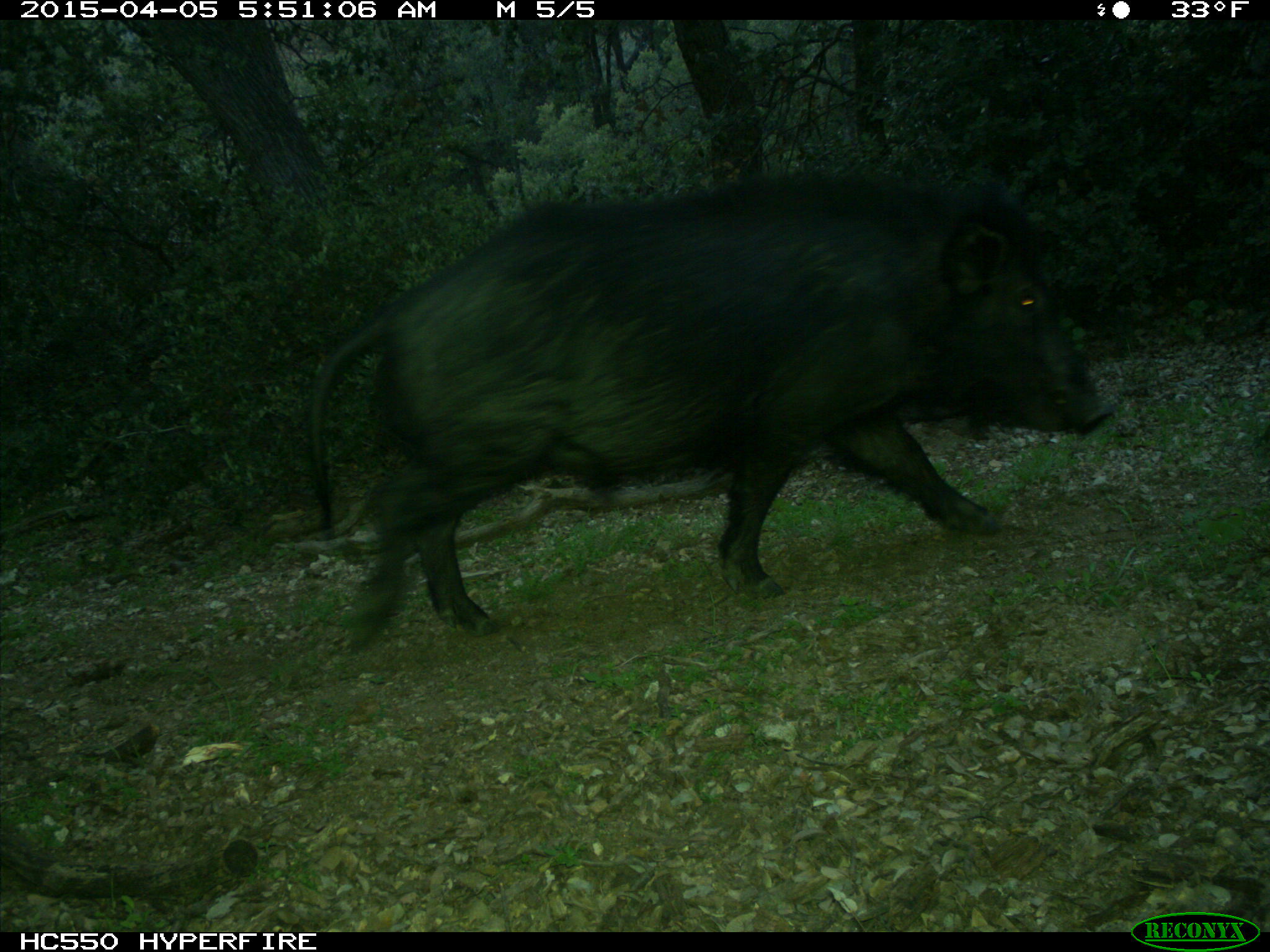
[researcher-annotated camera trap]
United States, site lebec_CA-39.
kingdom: Animalia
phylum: Chordata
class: Mammalia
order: Artiodactyla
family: Suidae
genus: Sus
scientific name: Sus scrofa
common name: wild boar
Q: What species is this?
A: Sus scrofa (wild boar).